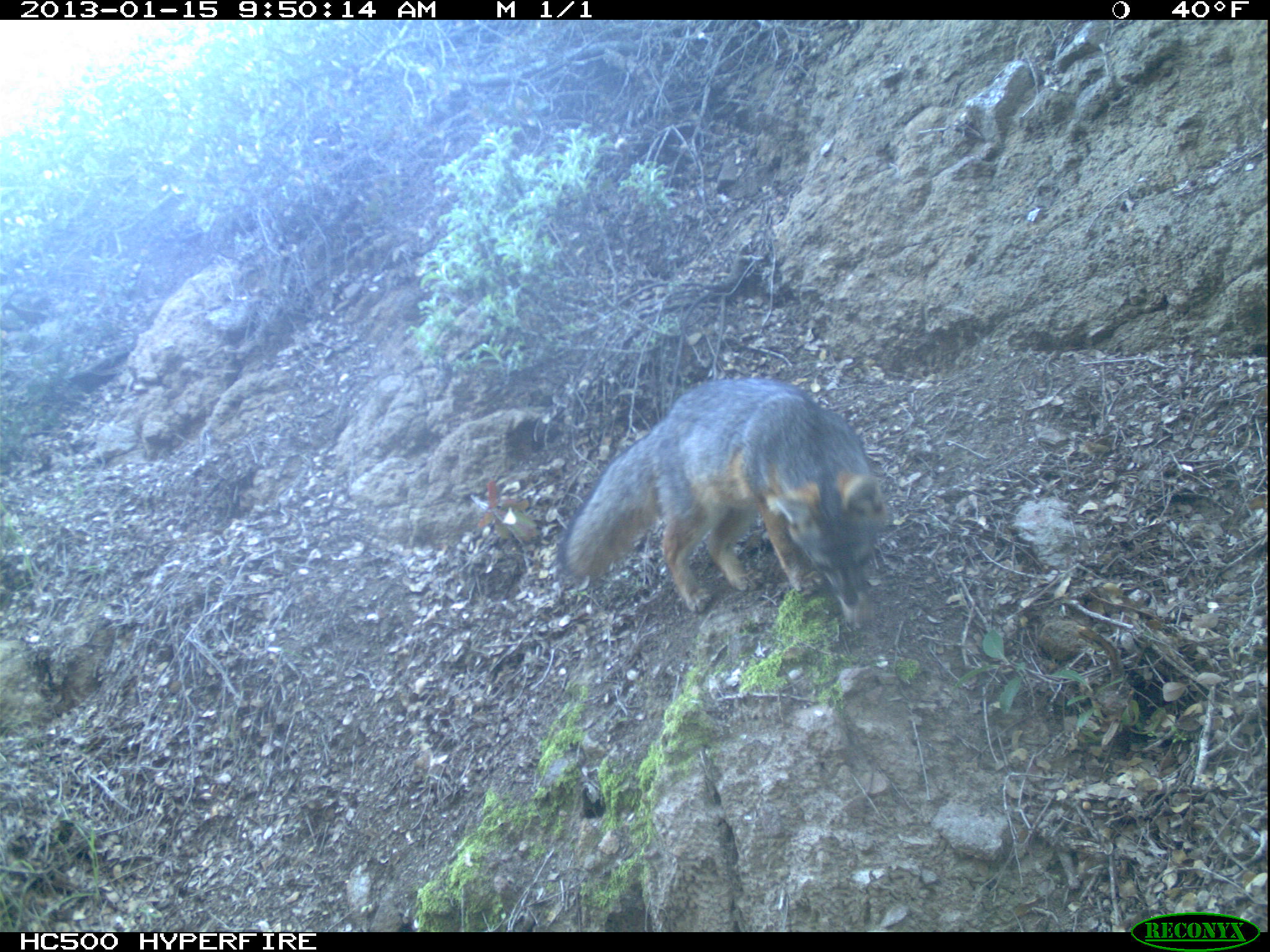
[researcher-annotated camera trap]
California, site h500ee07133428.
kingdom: Animalia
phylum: Chordata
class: Mammalia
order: Carnivora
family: Canidae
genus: Urocyon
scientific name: Urocyon littoralis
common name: island fox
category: fox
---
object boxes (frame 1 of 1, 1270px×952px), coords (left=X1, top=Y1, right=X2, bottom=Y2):
fox: (left=556, top=377, right=888, bottom=615)